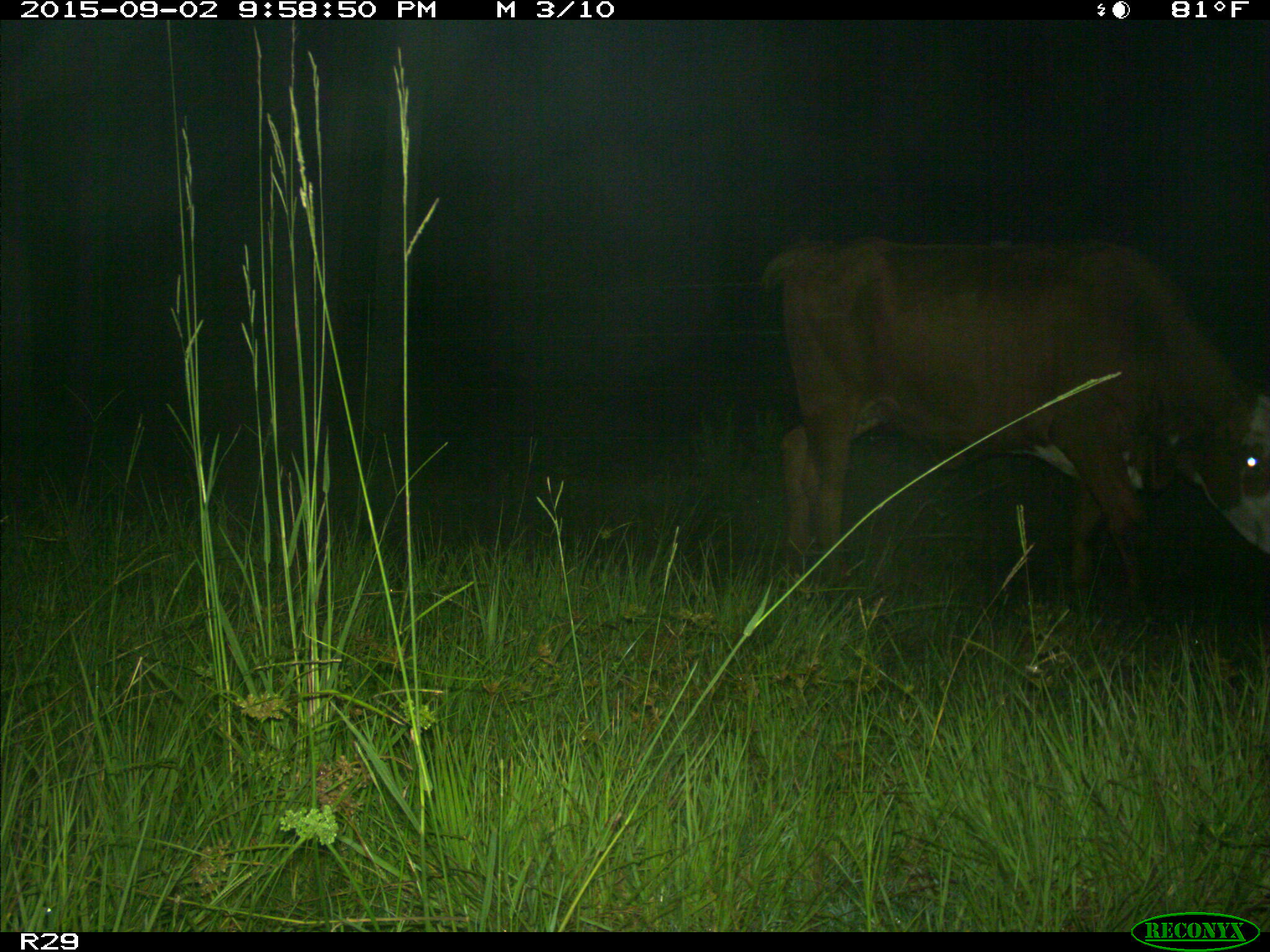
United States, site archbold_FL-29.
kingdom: Animalia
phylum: Chordata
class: Mammalia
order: Artiodactyla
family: Bovidae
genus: Bos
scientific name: Bos taurus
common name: domestic cow